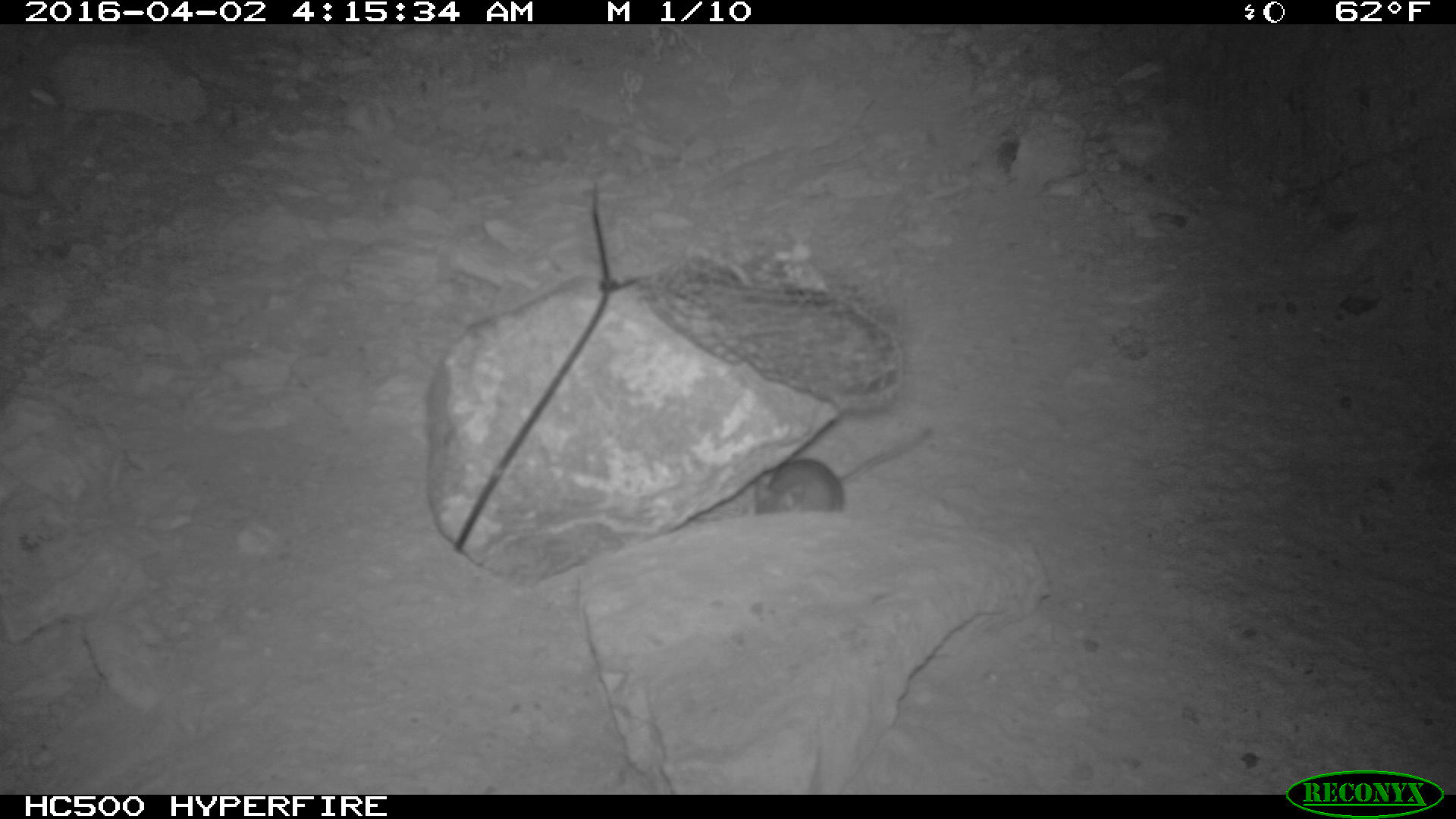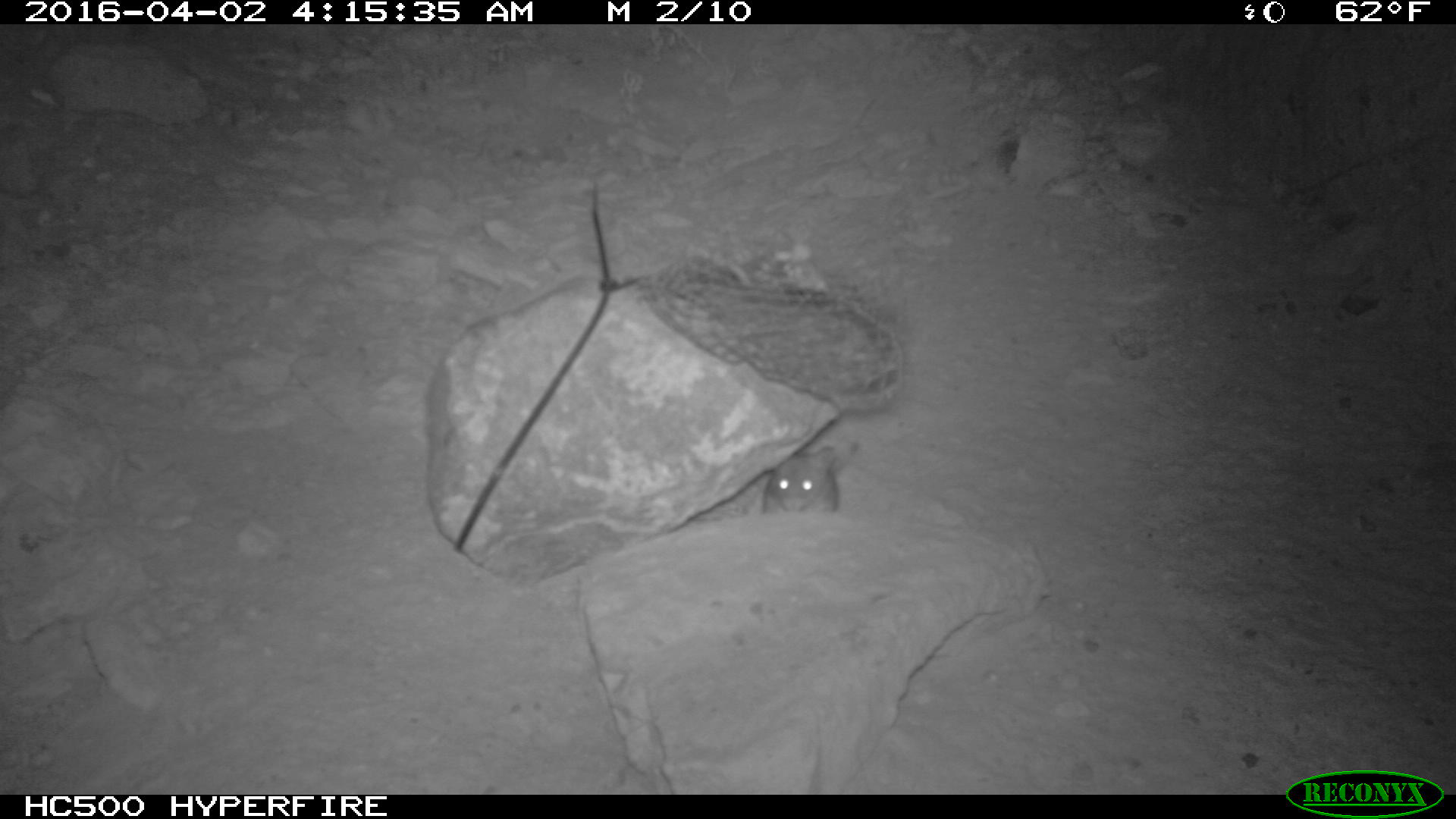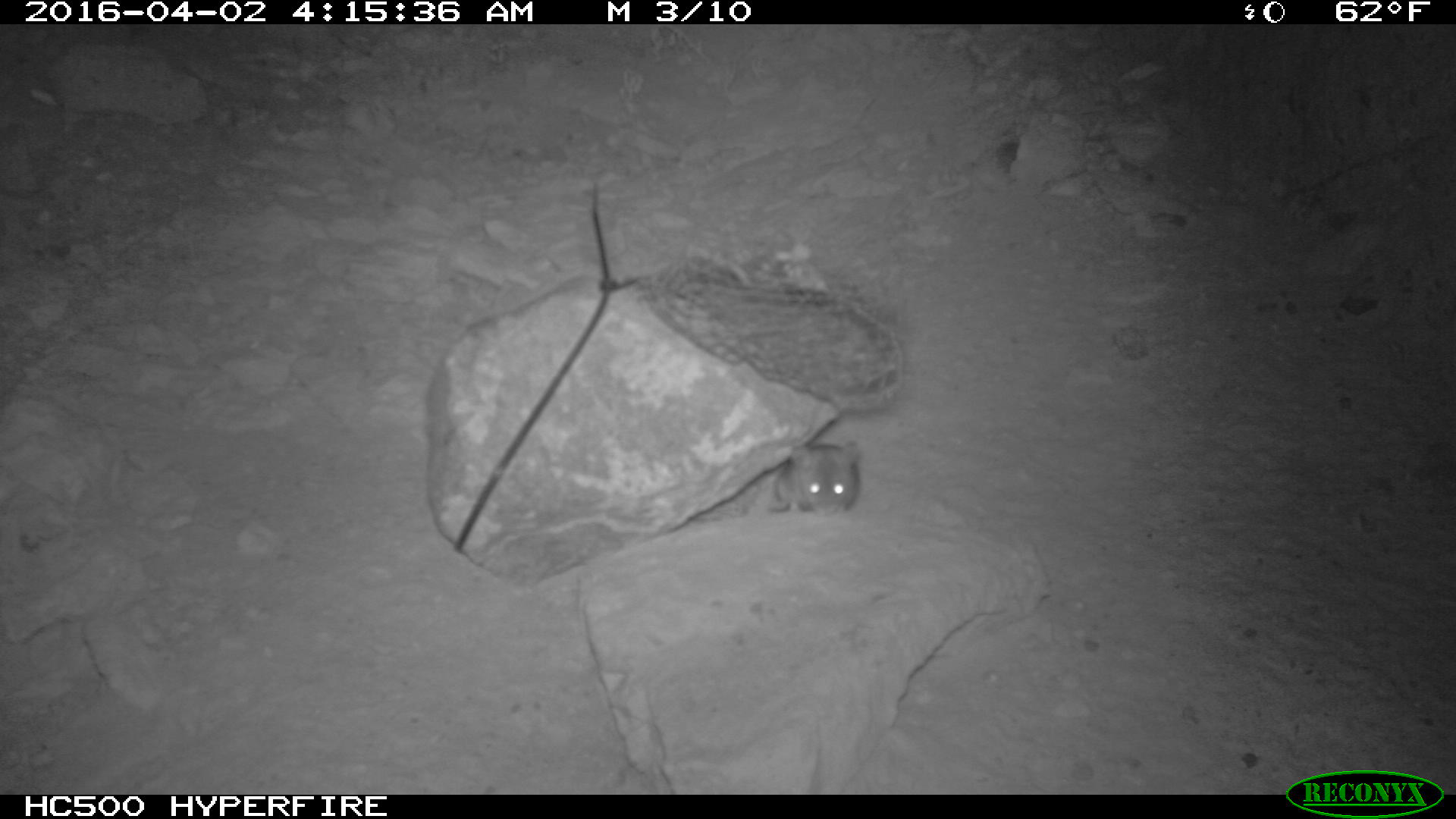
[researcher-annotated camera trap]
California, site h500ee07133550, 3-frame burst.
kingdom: Animalia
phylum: Chordata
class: Mammalia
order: Rodentia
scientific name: Rodentia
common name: rodent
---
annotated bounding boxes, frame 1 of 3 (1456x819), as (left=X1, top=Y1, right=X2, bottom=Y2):
rodent: (left=752, top=424, right=934, bottom=513)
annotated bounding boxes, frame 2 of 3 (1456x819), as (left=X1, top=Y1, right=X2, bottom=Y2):
rodent: (left=758, top=447, right=836, bottom=515)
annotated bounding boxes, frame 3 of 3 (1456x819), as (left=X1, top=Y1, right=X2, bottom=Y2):
rodent: (left=765, top=439, right=861, bottom=516)